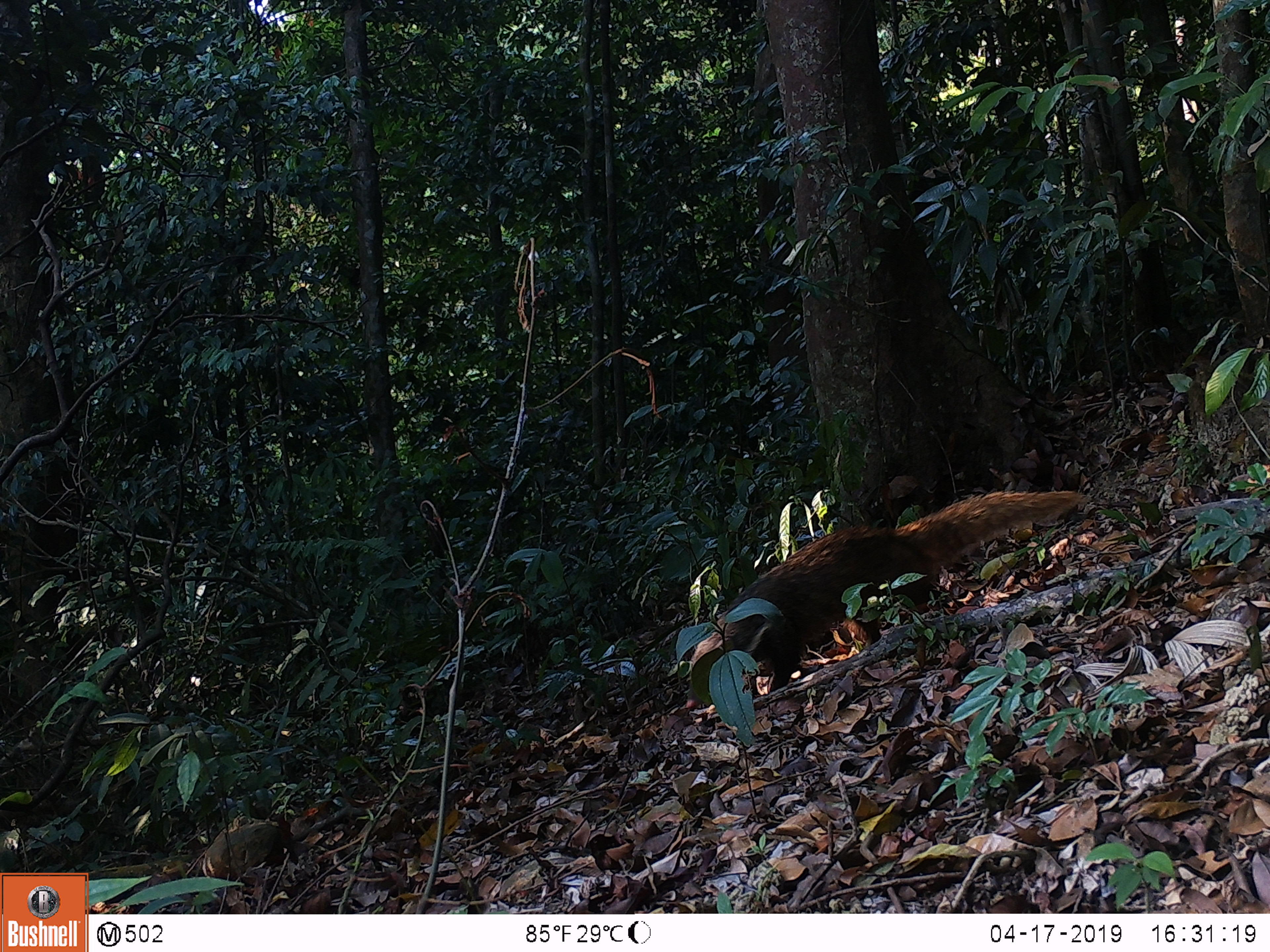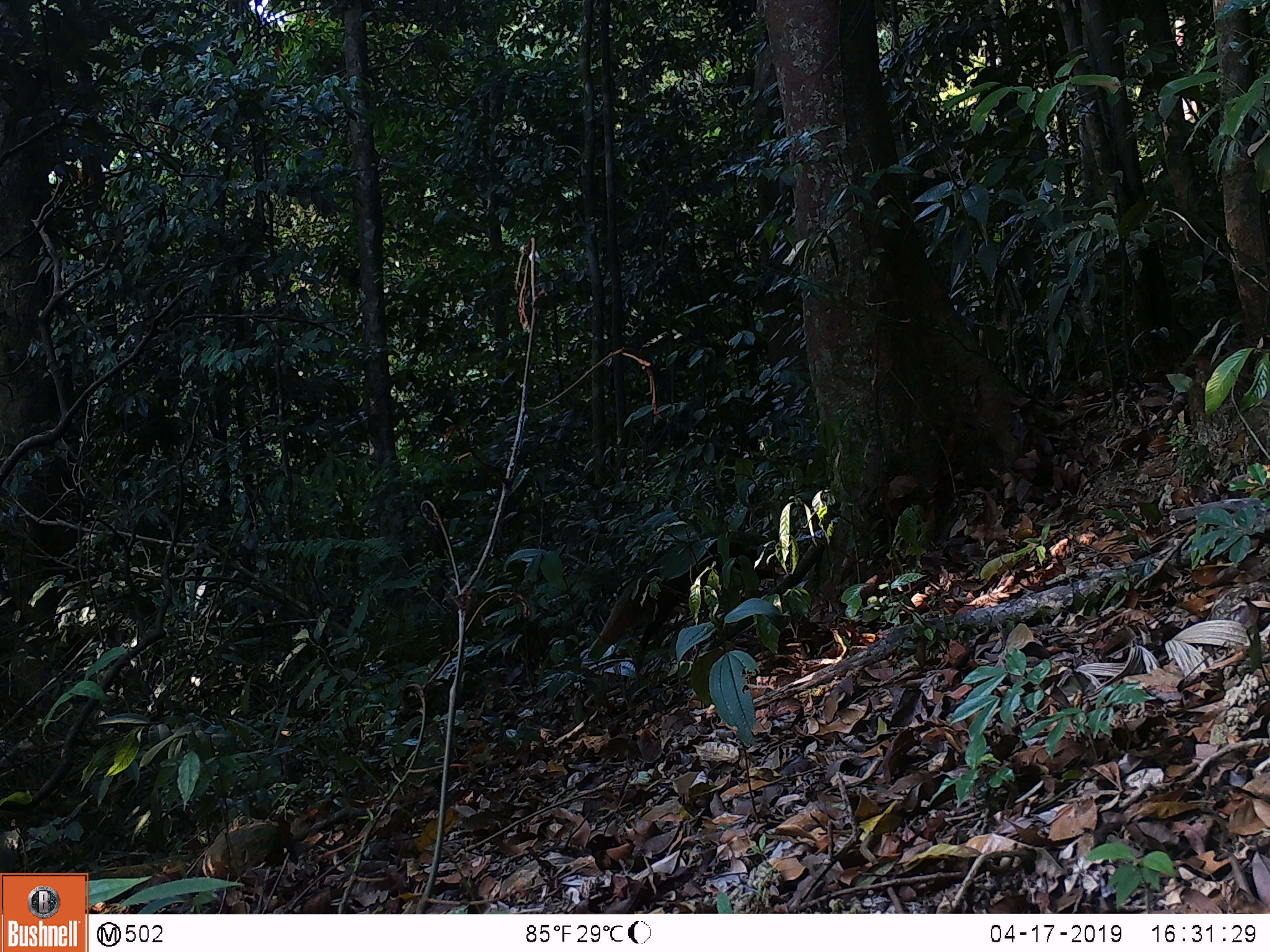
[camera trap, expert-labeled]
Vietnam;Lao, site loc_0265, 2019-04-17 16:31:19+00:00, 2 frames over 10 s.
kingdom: Animalia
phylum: Chordata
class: Mammalia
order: Carnivora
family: Herpestidae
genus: Urva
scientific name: Urva urva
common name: crab-eating mongoose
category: crab eating mongoose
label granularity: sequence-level